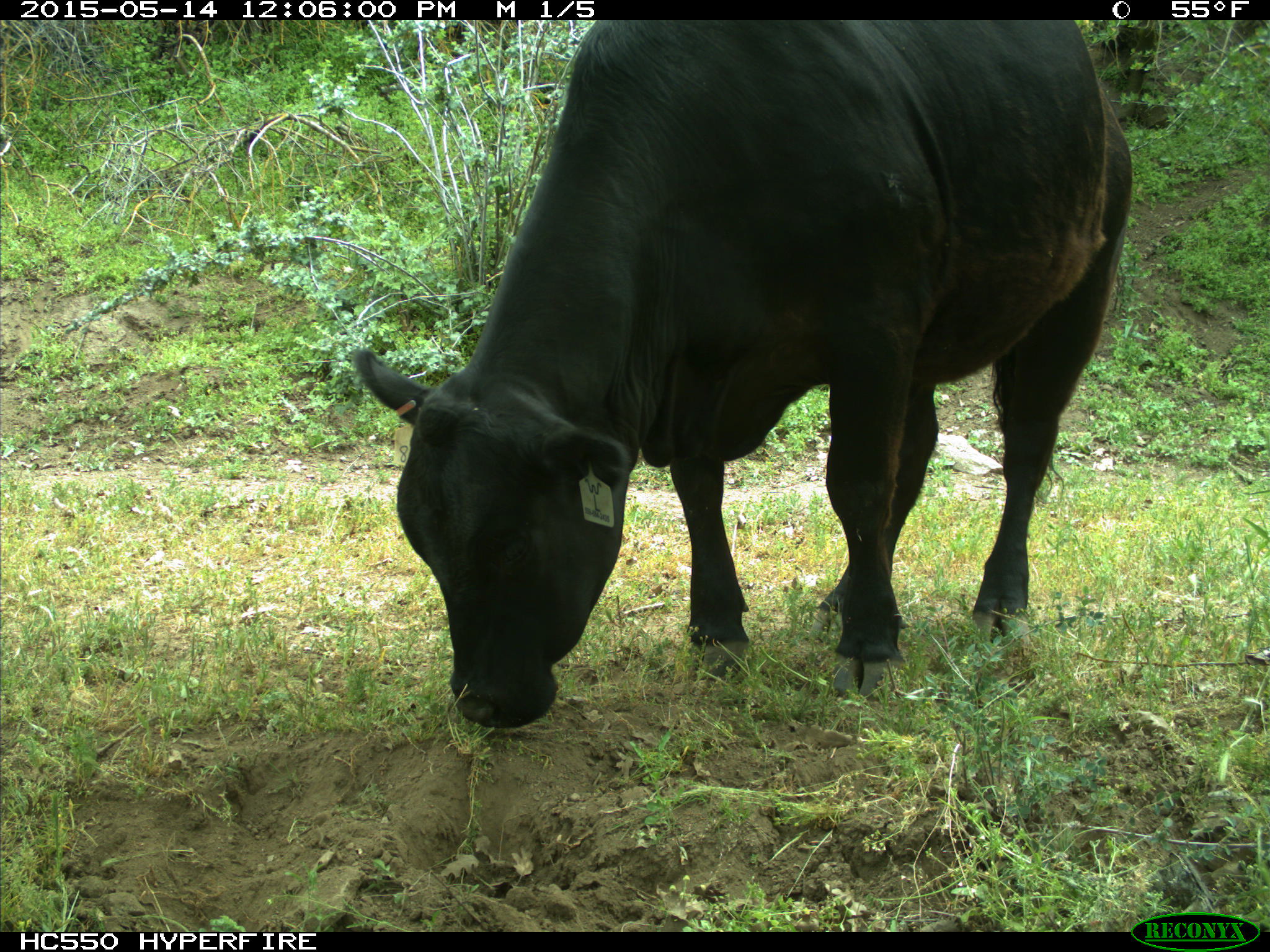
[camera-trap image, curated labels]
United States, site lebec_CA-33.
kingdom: Animalia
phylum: Chordata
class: Mammalia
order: Artiodactyla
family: Bovidae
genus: Bos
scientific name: Bos taurus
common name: domestic cow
Bos taurus (domestic cow).